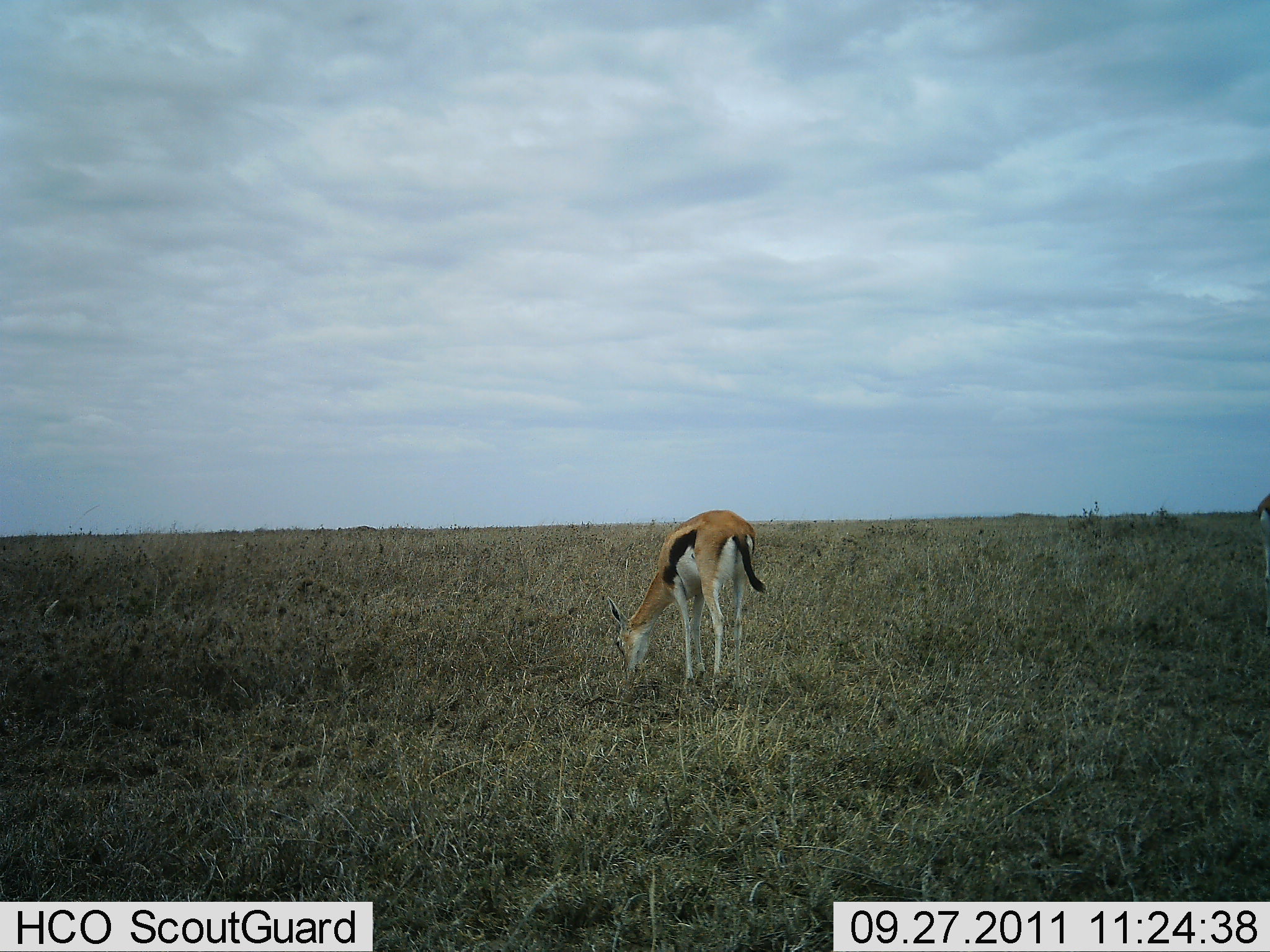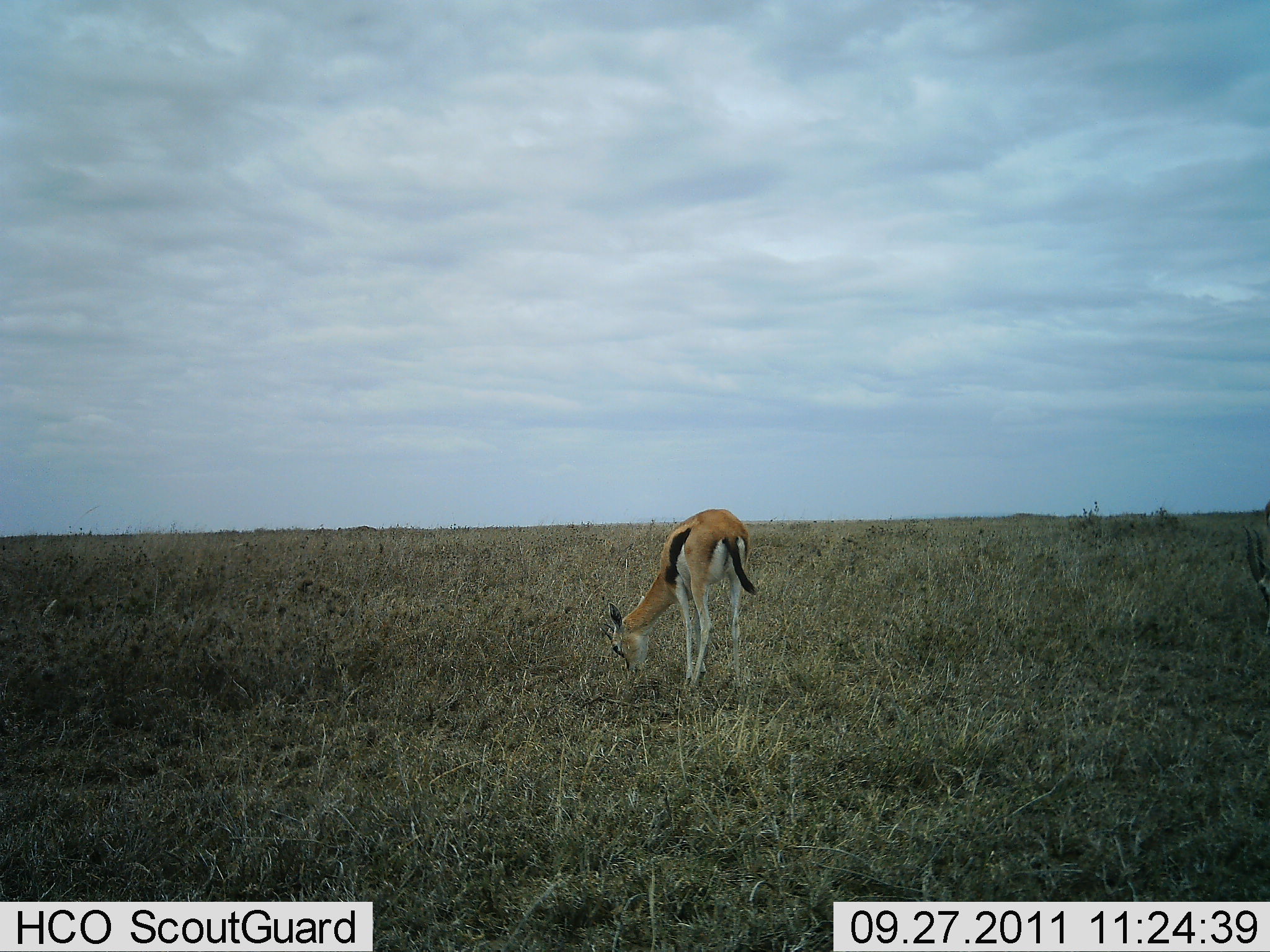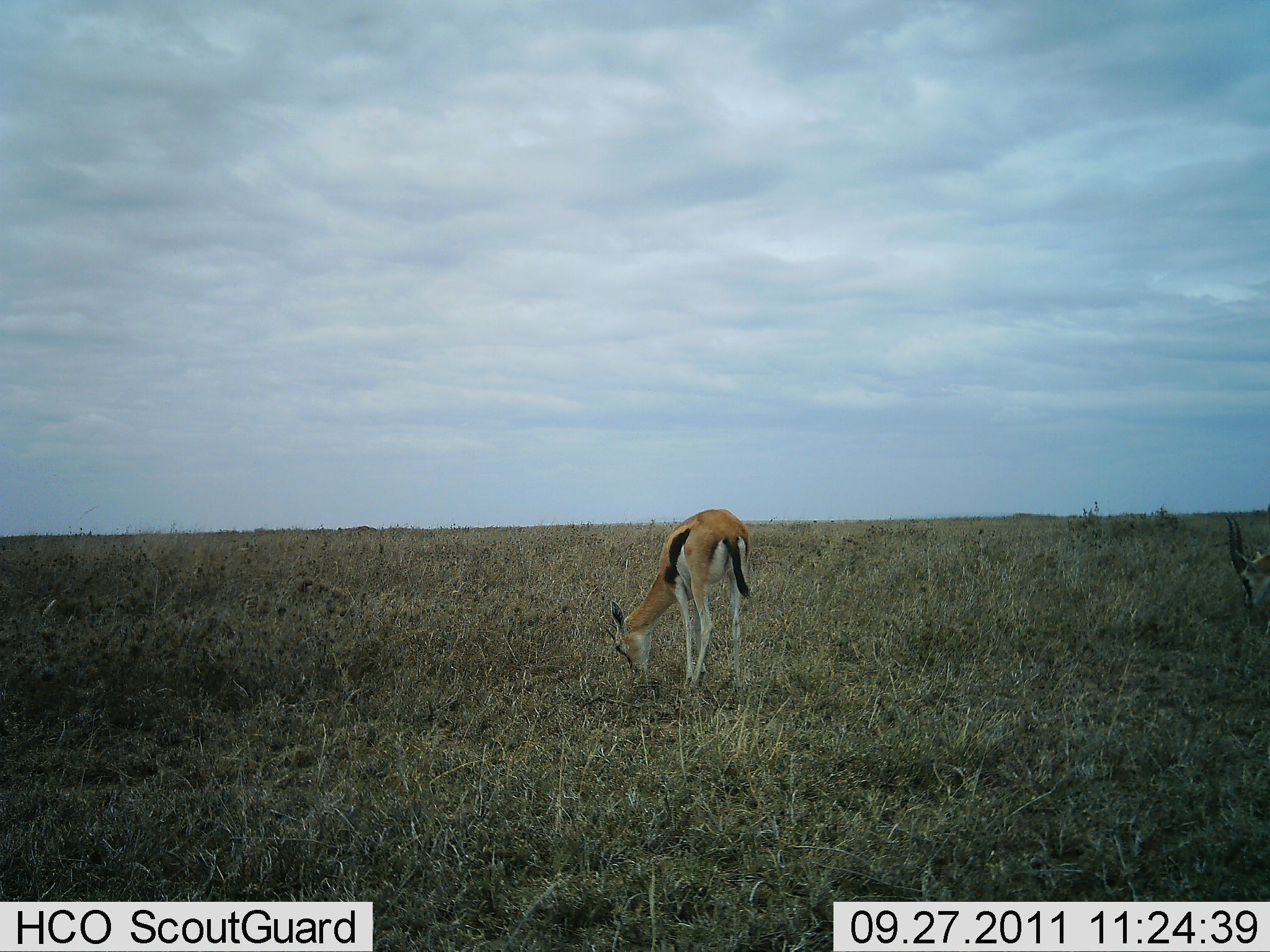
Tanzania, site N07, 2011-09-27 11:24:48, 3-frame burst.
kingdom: Animalia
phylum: Chordata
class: Mammalia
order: Artiodactyla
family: Bovidae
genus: Eudorcas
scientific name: Eudorcas thomsonii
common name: thomson's gazelle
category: gazellethomsons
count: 2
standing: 6%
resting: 0%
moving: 6%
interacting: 0%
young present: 0%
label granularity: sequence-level